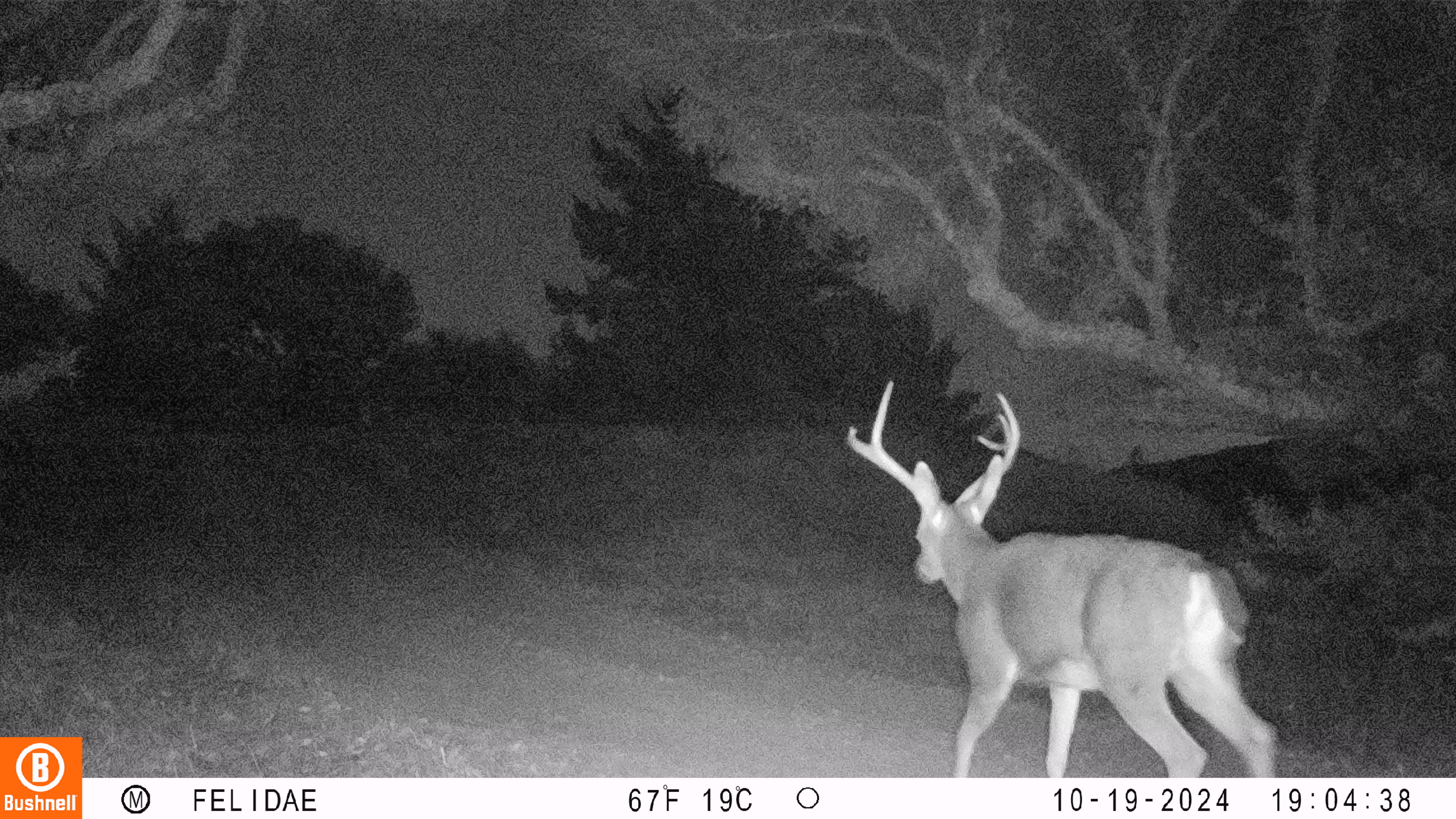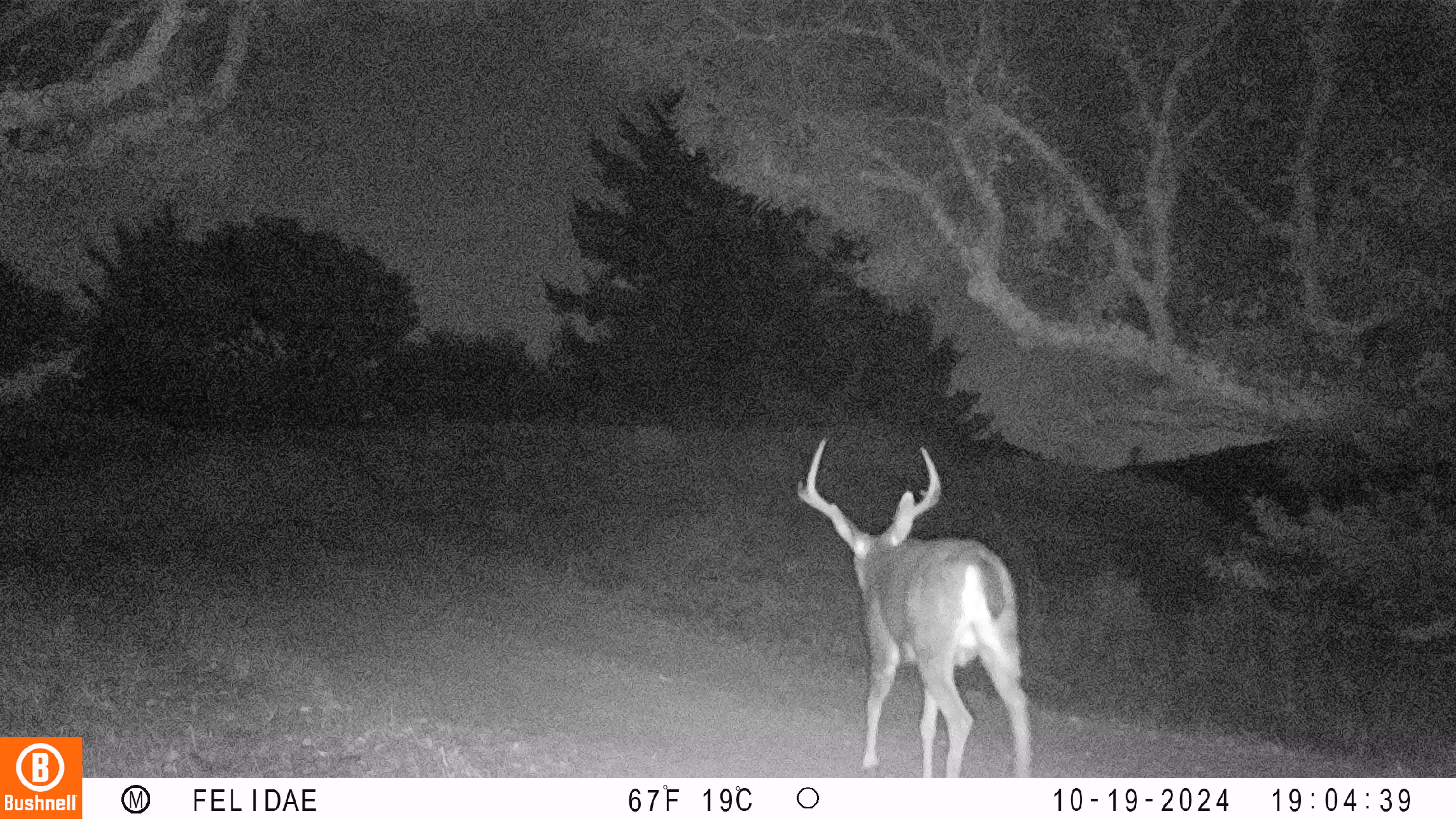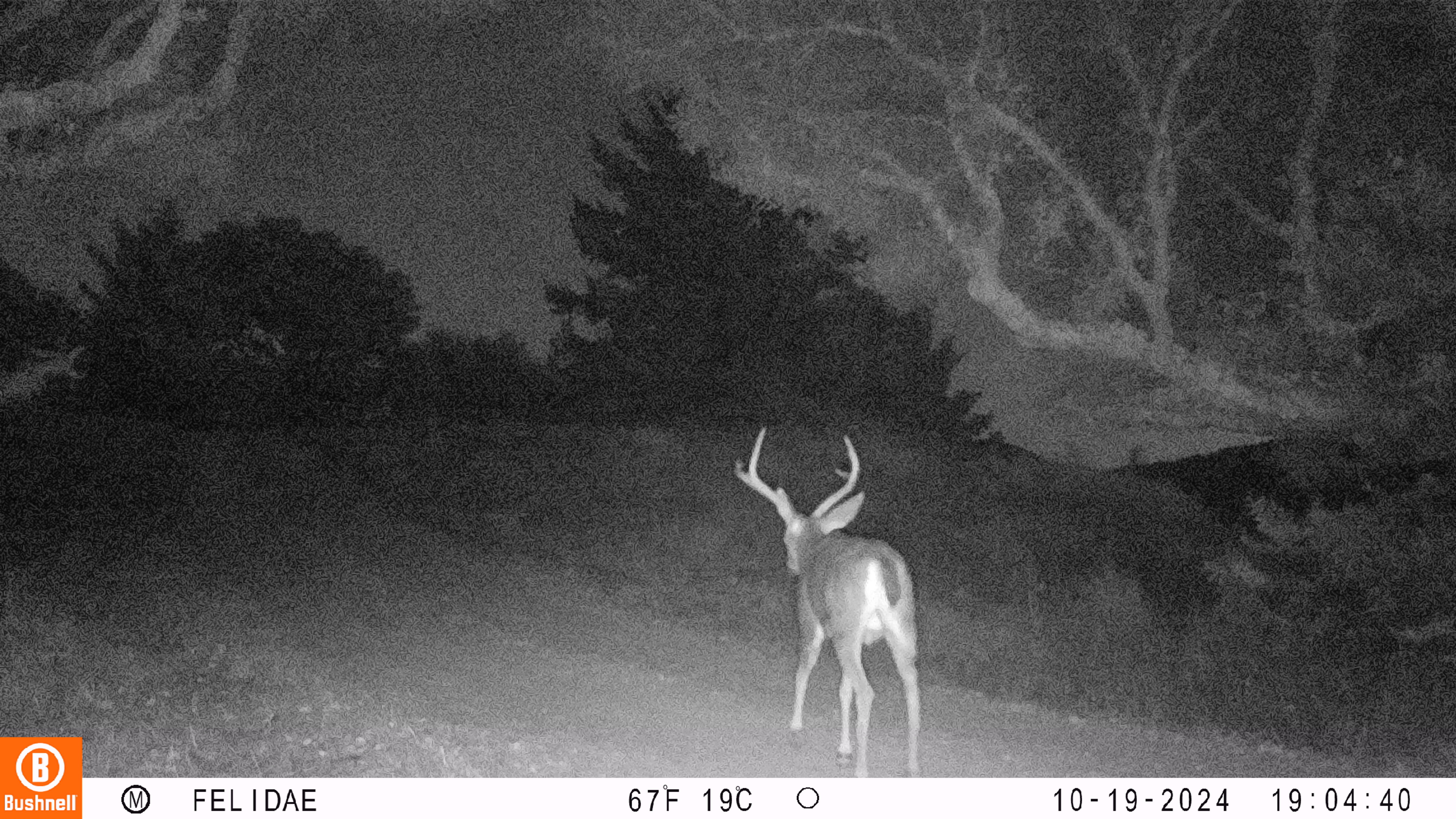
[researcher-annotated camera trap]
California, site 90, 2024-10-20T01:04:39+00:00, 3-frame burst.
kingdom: Animalia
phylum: Chordata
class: Mammalia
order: Artiodactyla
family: Cervidae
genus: Odocoileus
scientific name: Odocoileus hemionus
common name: mule deer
Mule deer (Odocoileus hemionus).